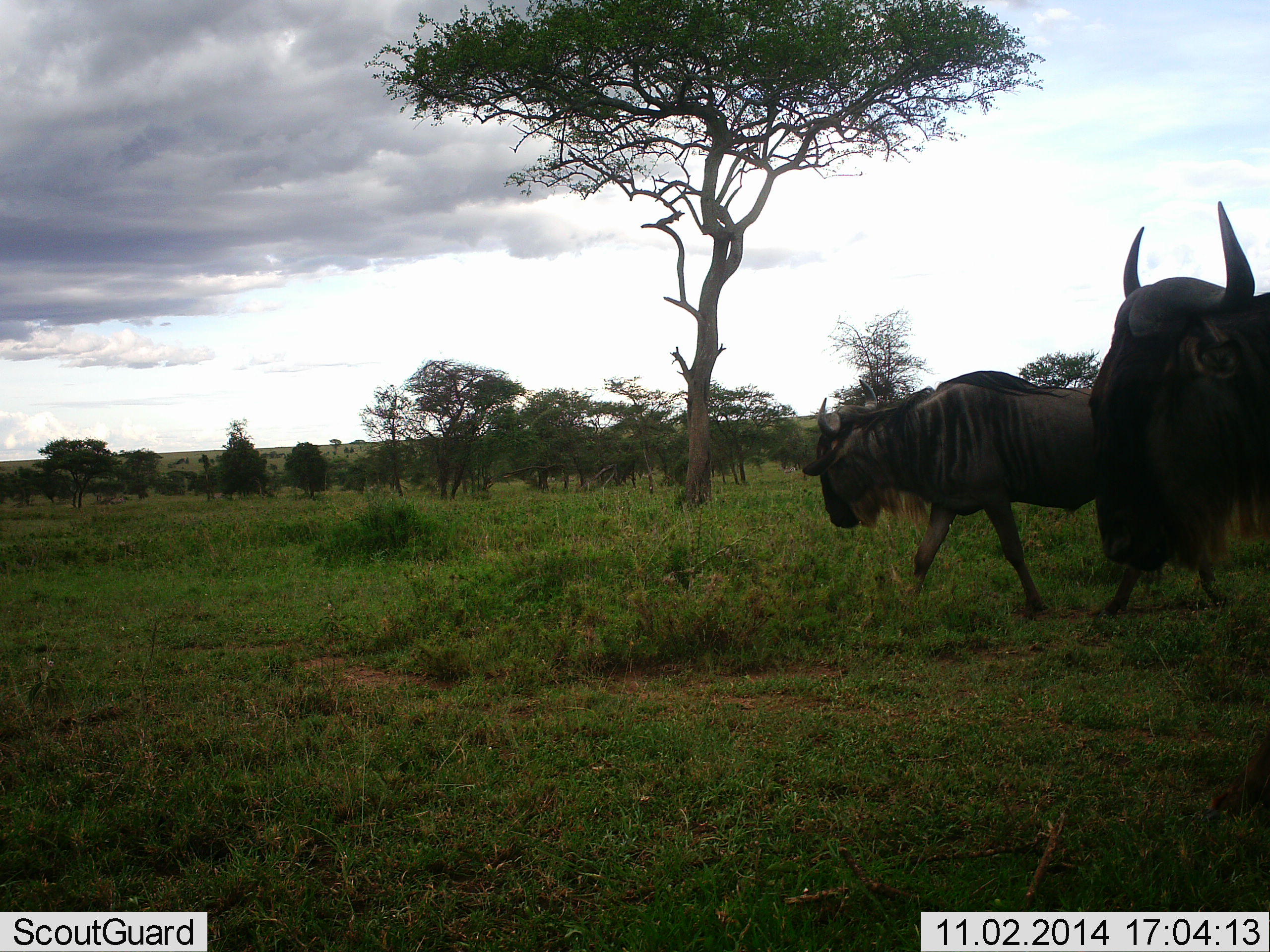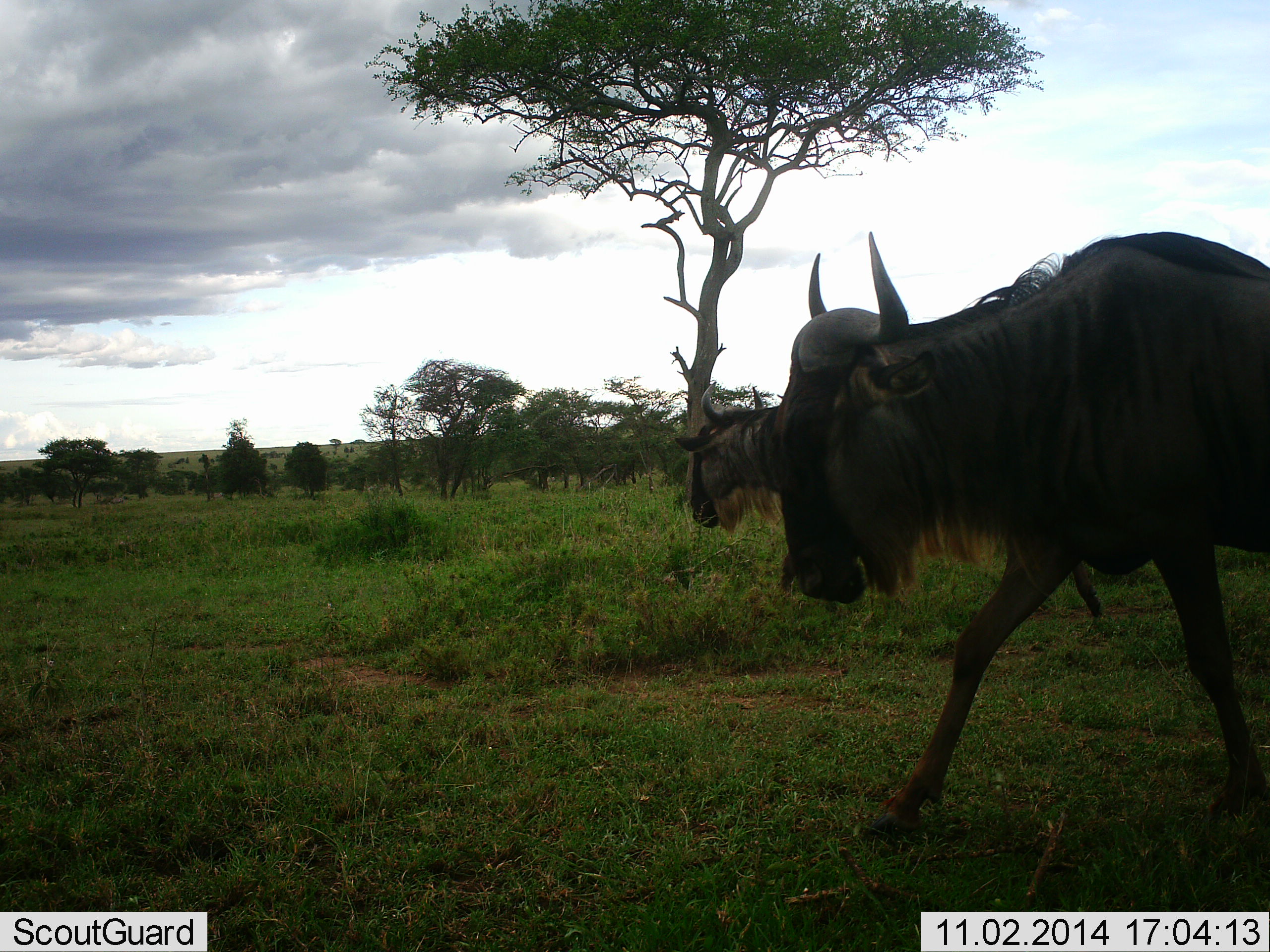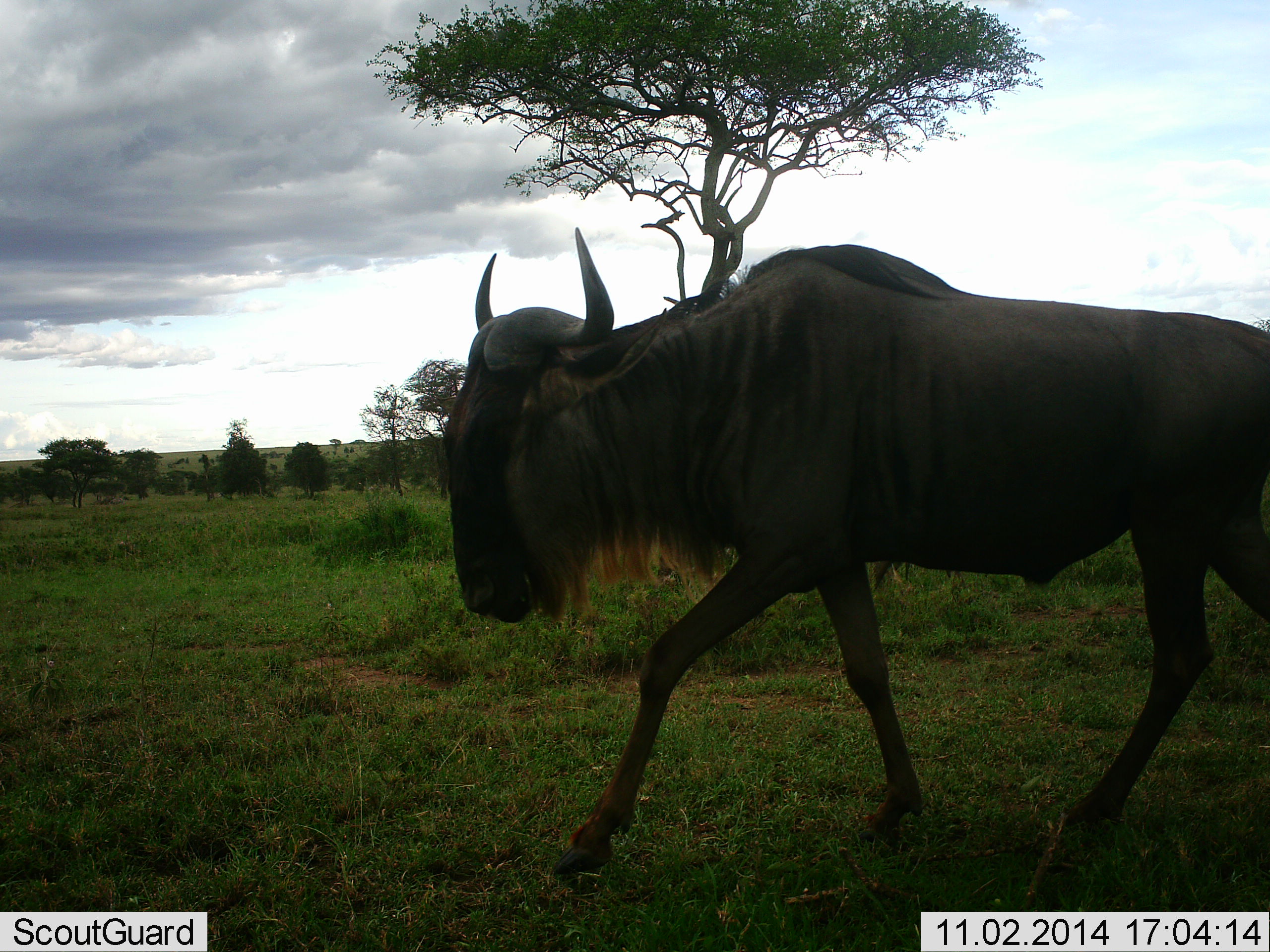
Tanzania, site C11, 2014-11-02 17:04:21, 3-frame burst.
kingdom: Animalia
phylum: Chordata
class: Mammalia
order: Artiodactyla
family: Bovidae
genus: Connochaetes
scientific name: Connochaetes taurinus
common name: blue wildebeest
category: wildebeest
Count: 2.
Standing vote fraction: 0%.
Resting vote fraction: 0%.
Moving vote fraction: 100%.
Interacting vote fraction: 0%.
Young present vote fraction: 0%.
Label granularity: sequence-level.